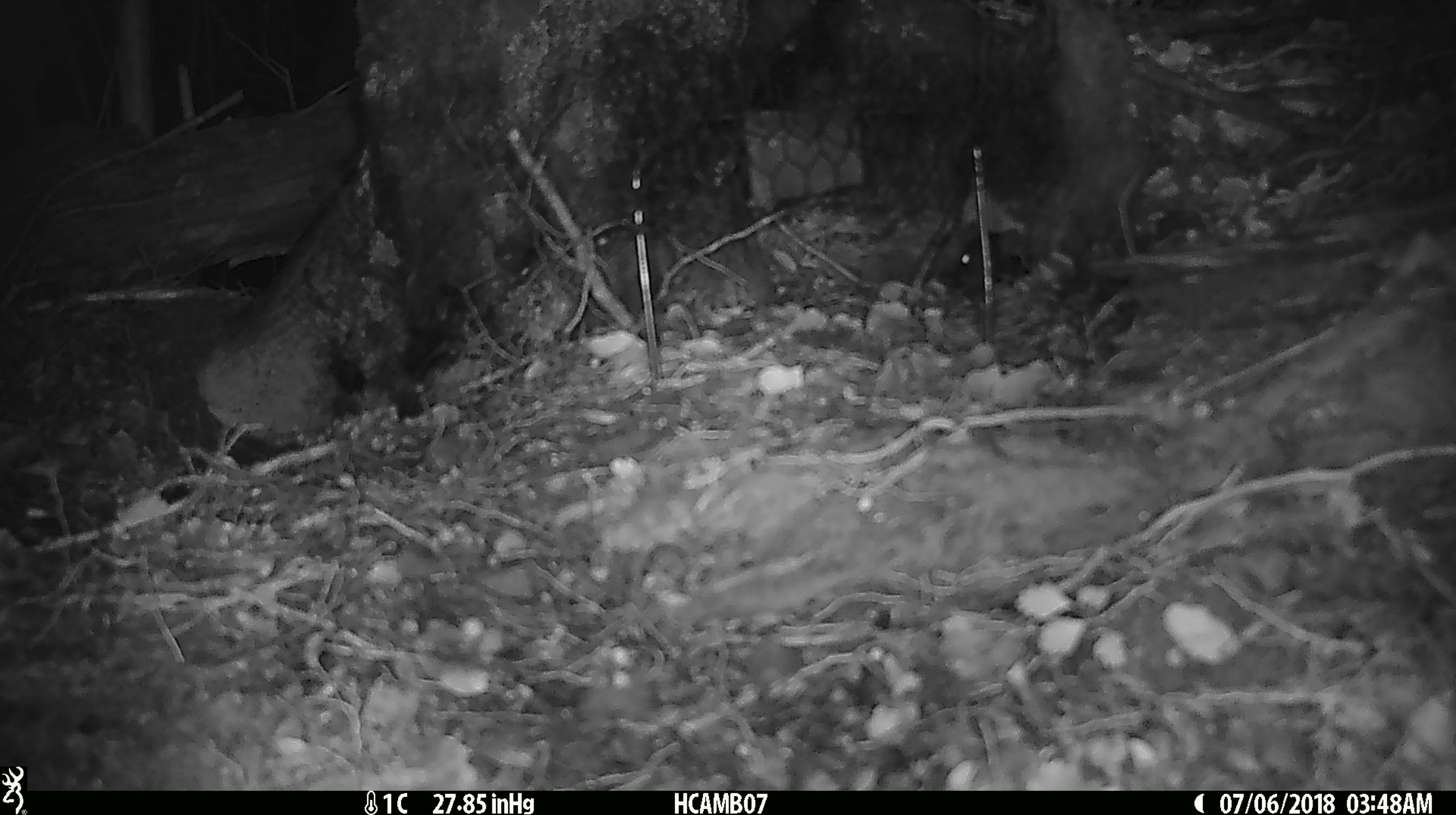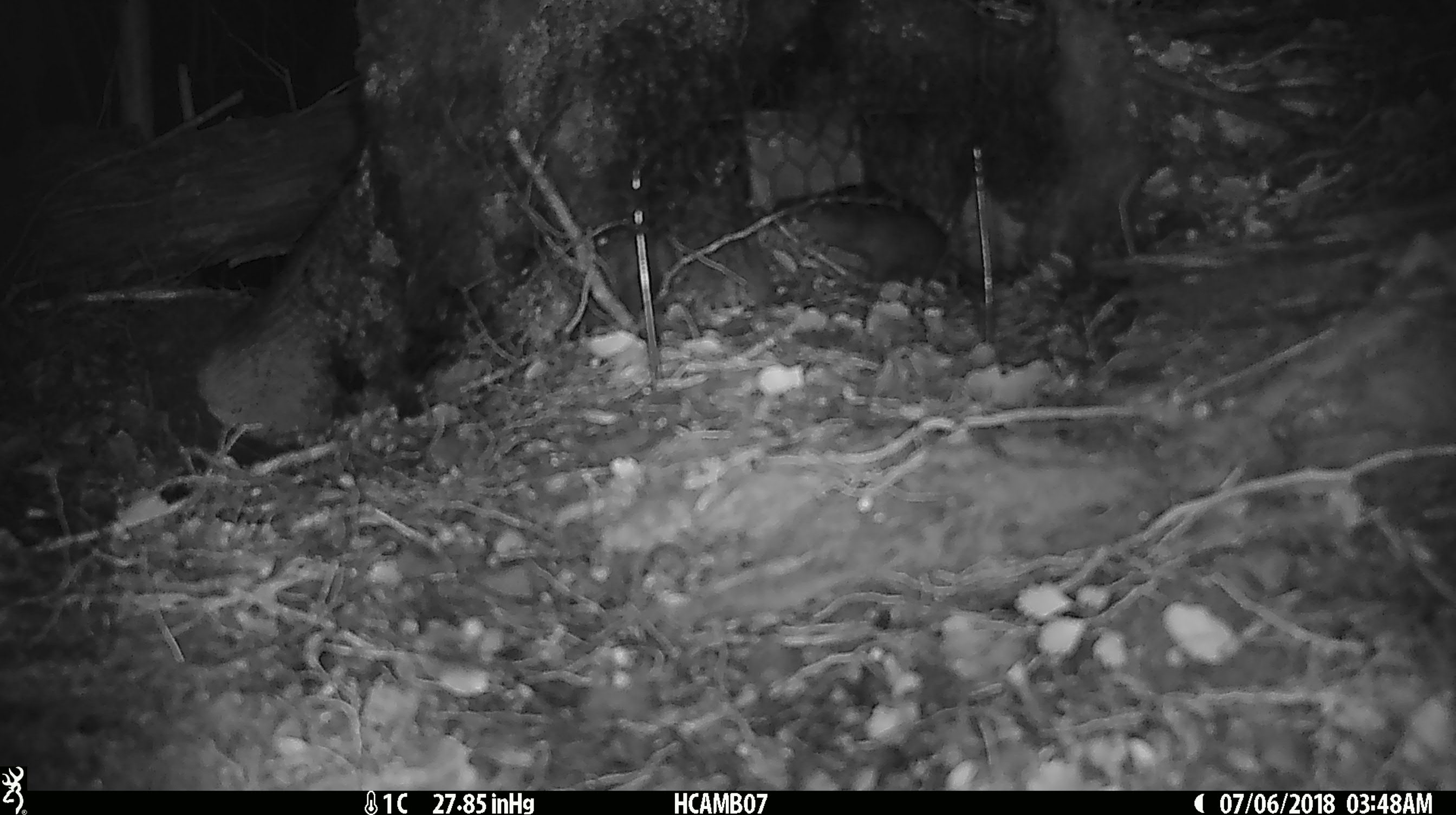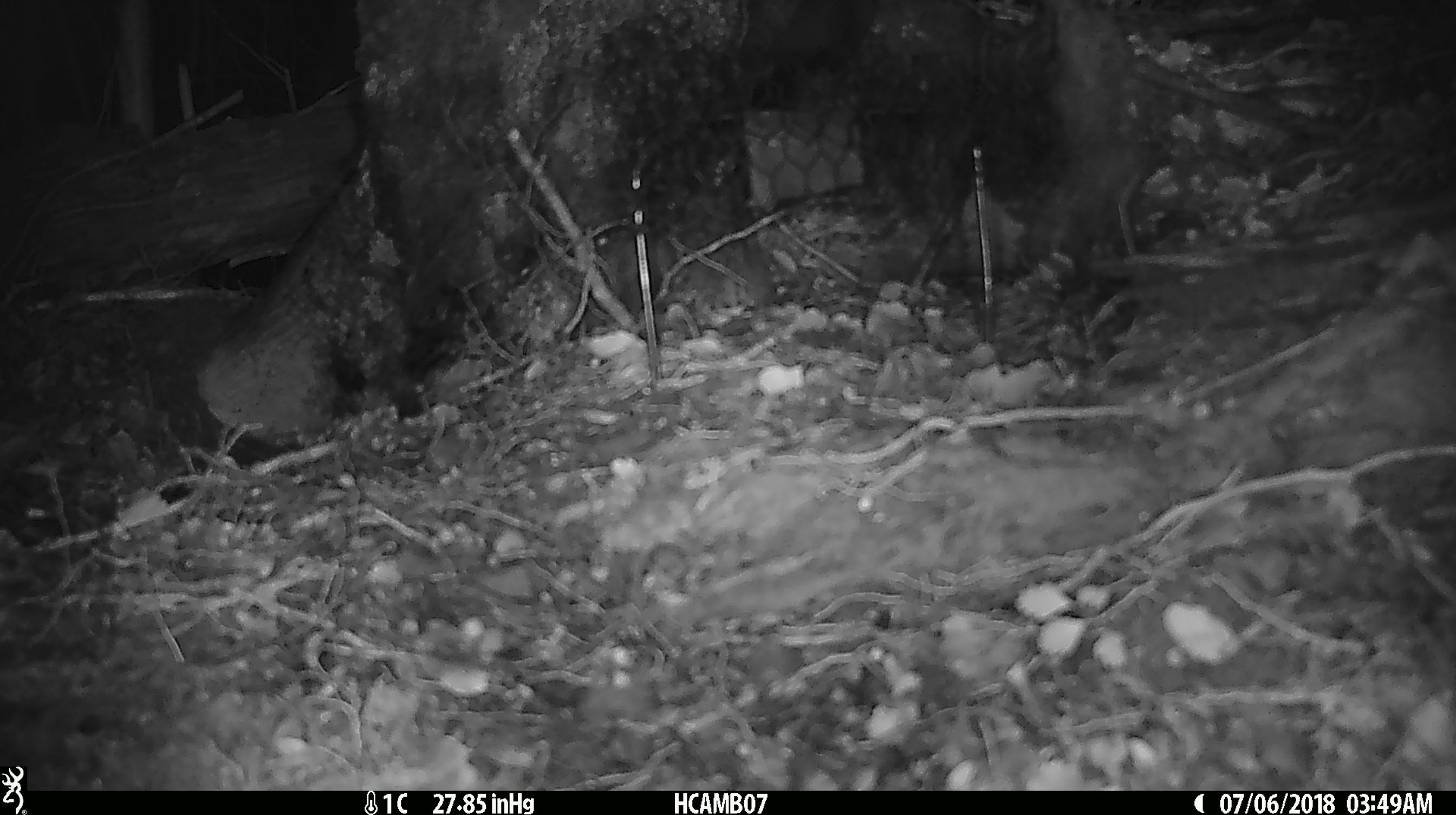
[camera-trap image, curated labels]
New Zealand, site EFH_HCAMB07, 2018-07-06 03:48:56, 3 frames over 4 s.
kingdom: Animalia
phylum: Chordata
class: Mammalia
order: Rodentia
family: Muridae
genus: Rattus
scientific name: Rattus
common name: rat